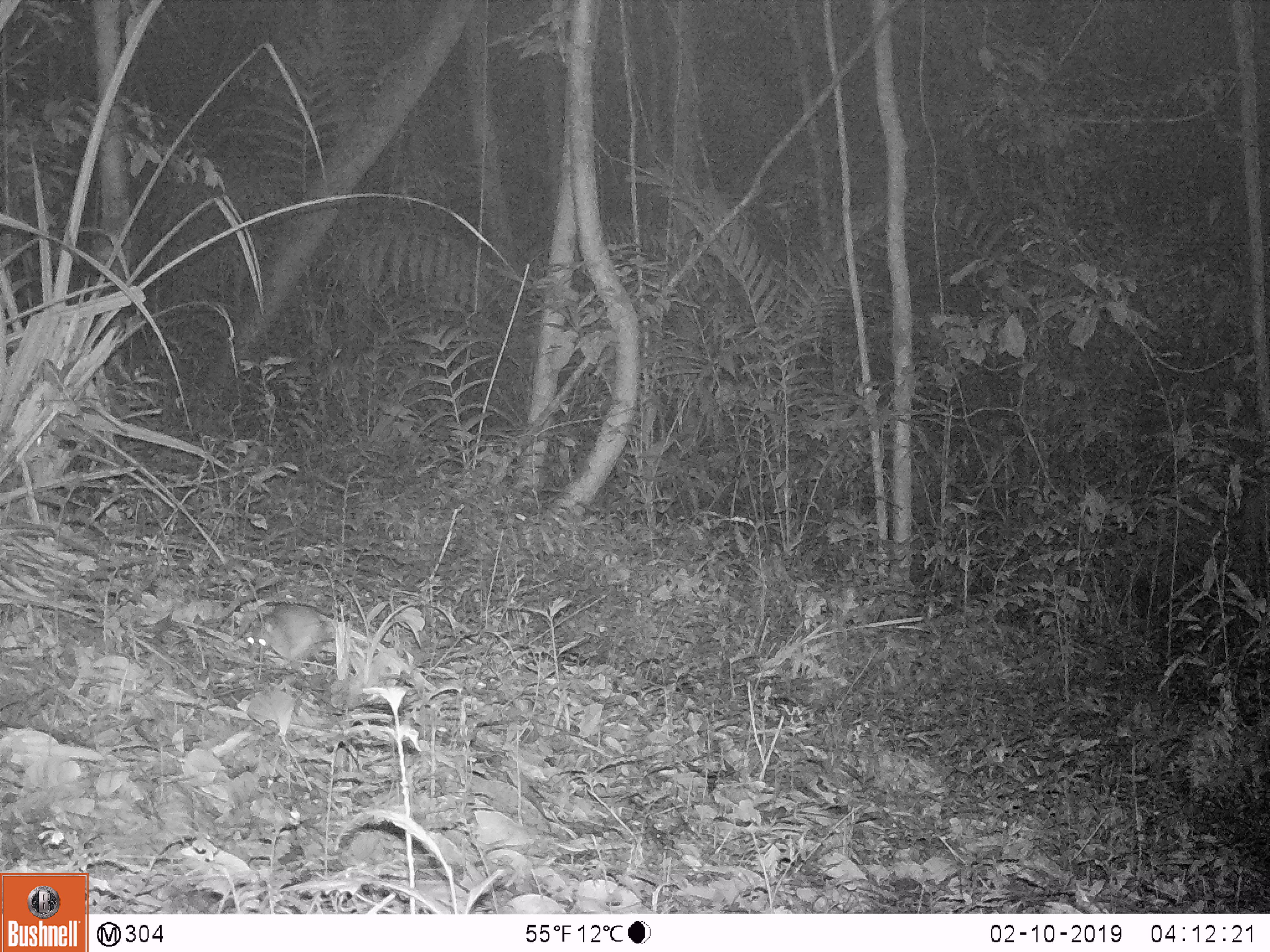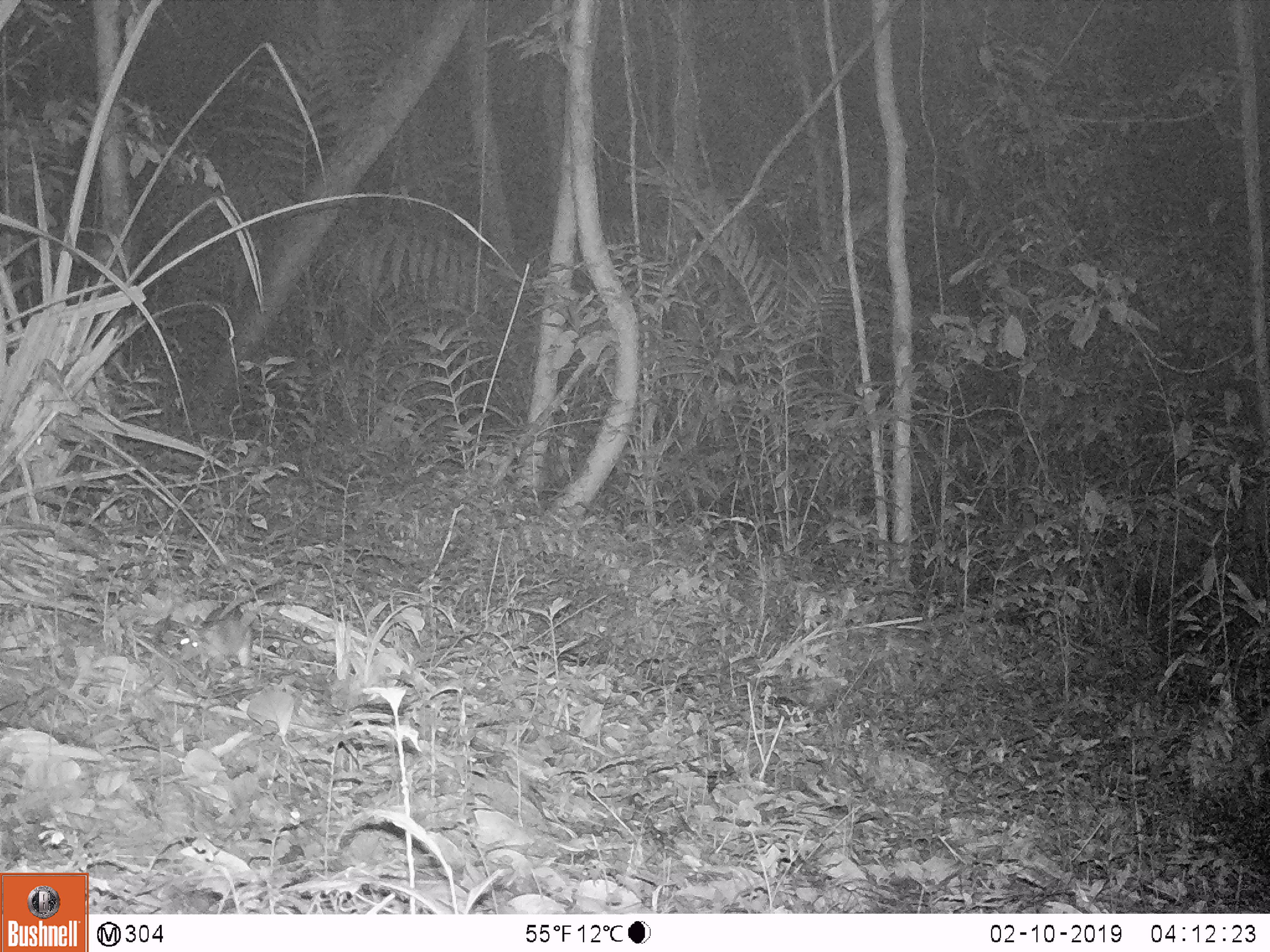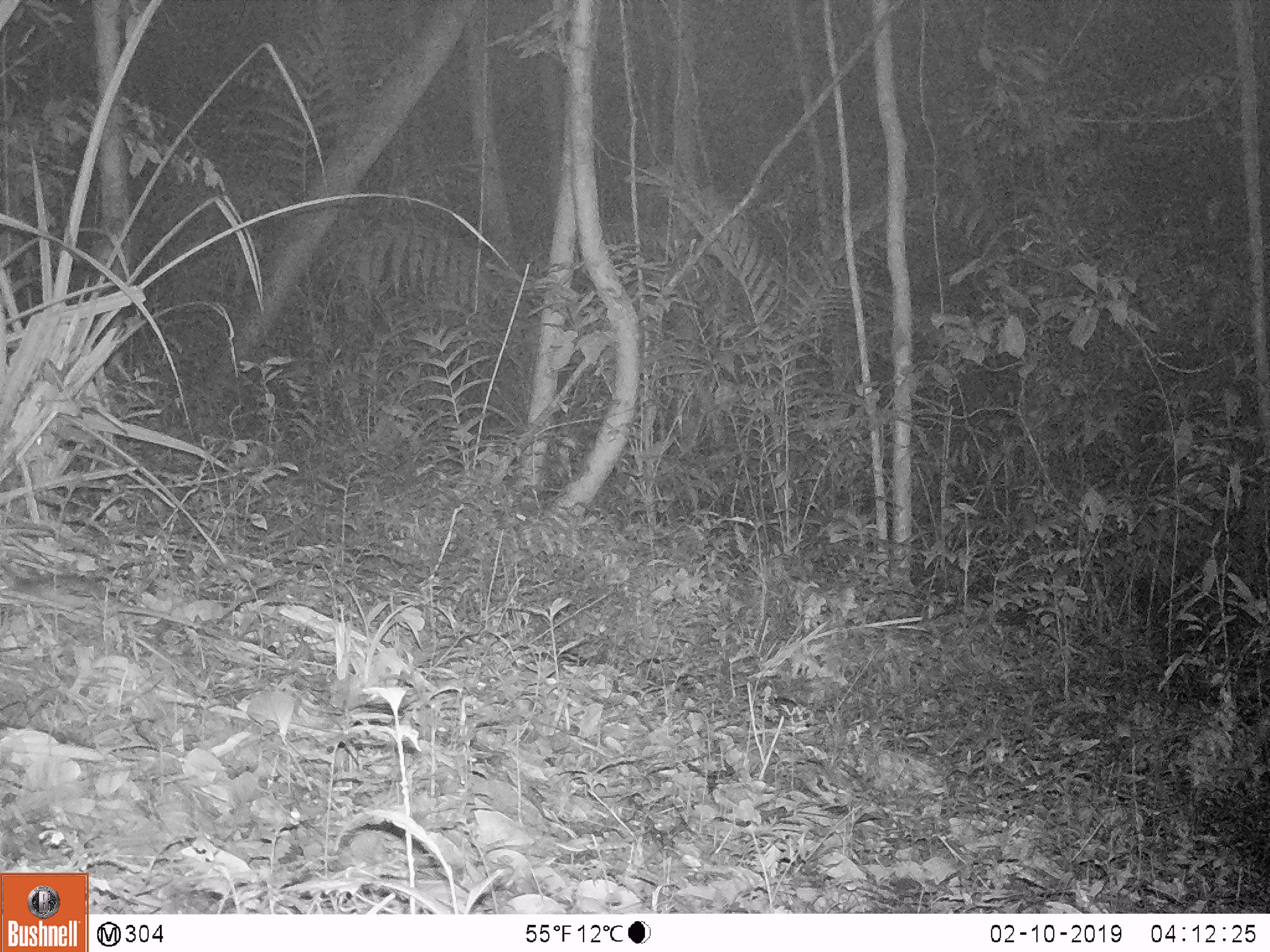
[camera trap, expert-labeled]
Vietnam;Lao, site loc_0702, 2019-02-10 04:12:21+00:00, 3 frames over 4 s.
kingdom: Animalia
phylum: Chordata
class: Mammalia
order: Rodentia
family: Muridae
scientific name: Muridae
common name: old-world mice and rats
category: unidentified murid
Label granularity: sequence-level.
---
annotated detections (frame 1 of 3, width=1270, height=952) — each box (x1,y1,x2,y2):
unidentified murid: (246,604,336,670)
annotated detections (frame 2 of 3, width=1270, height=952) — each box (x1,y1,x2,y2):
unidentified murid: (177,601,256,673)